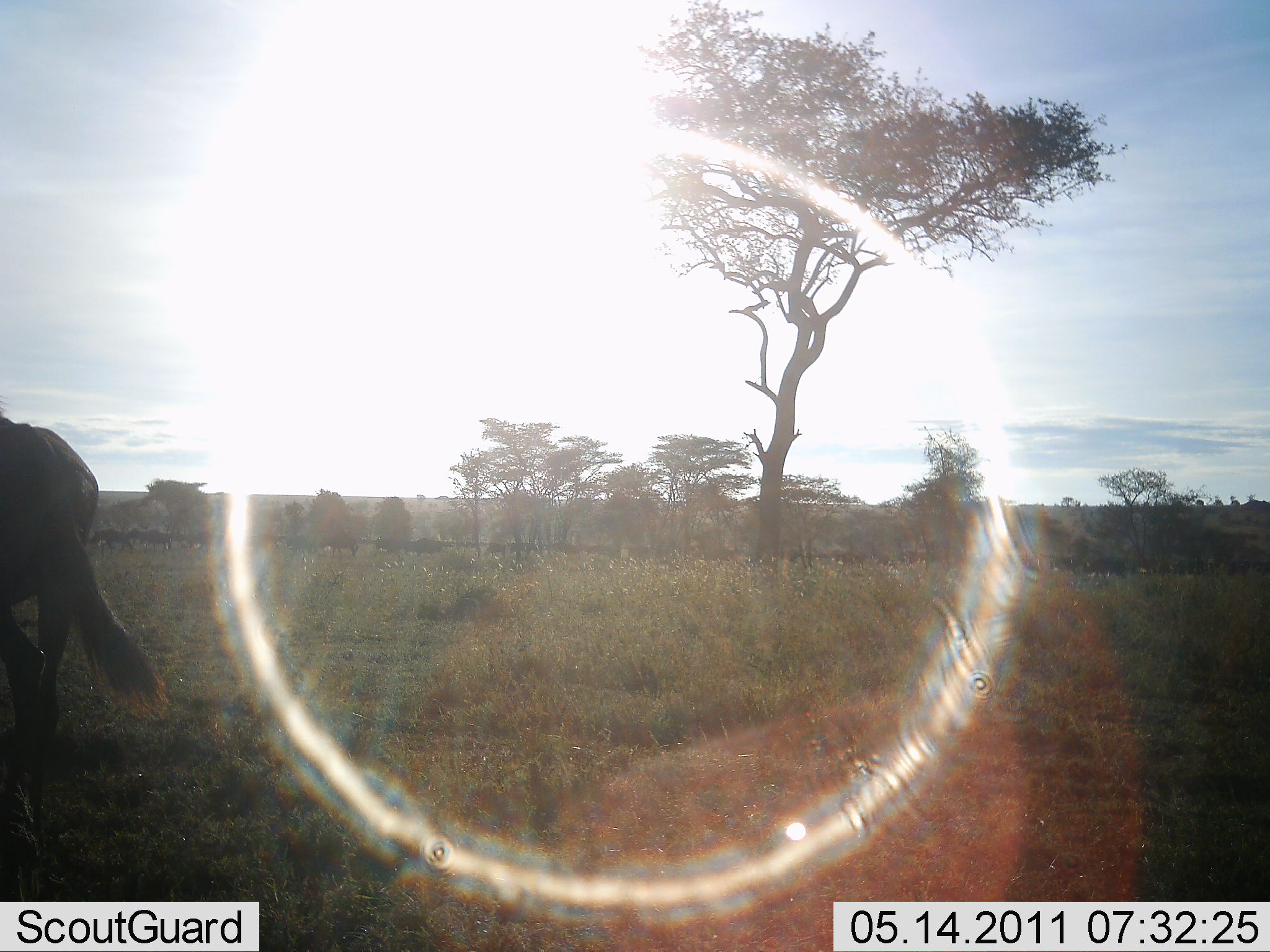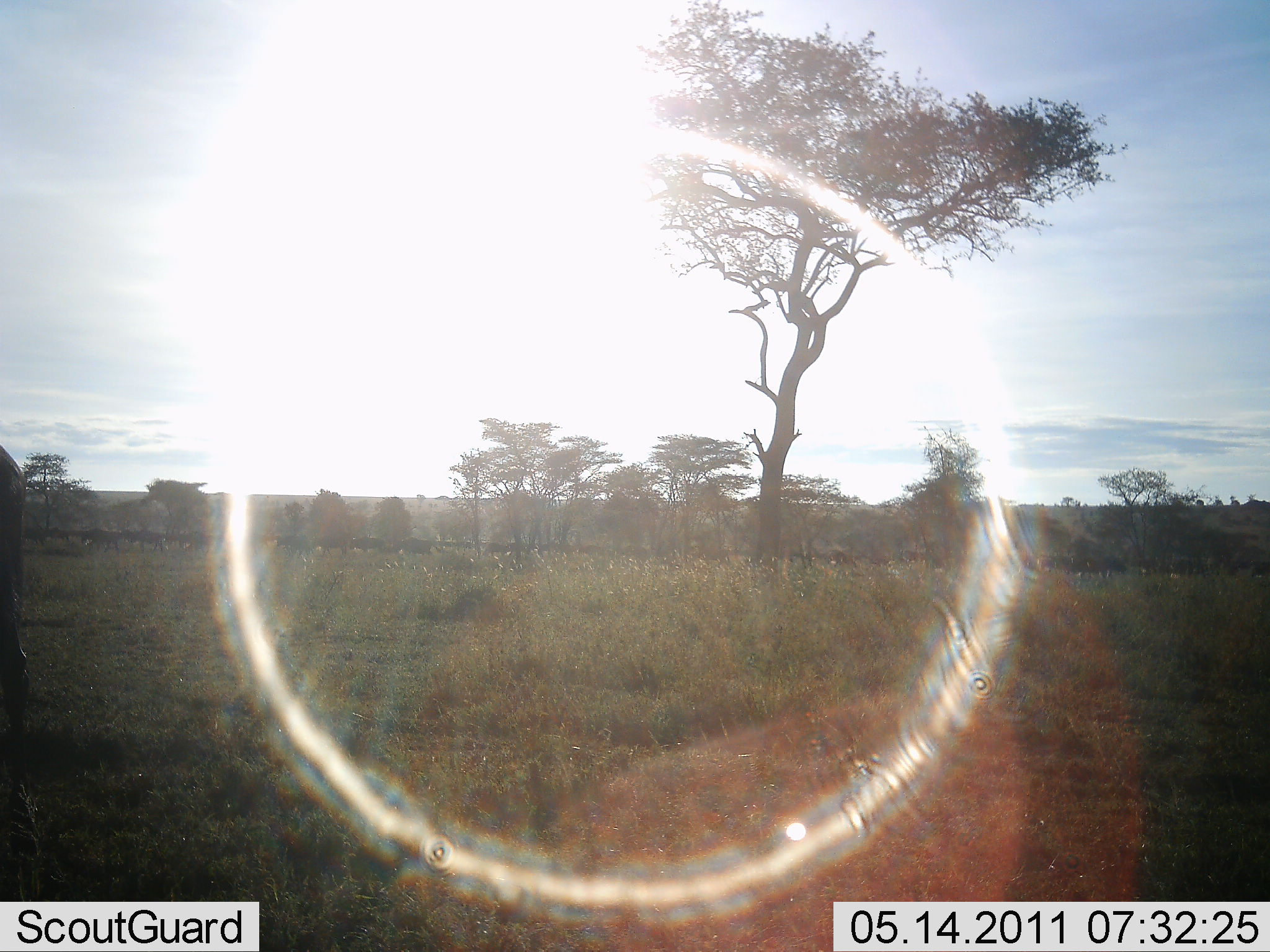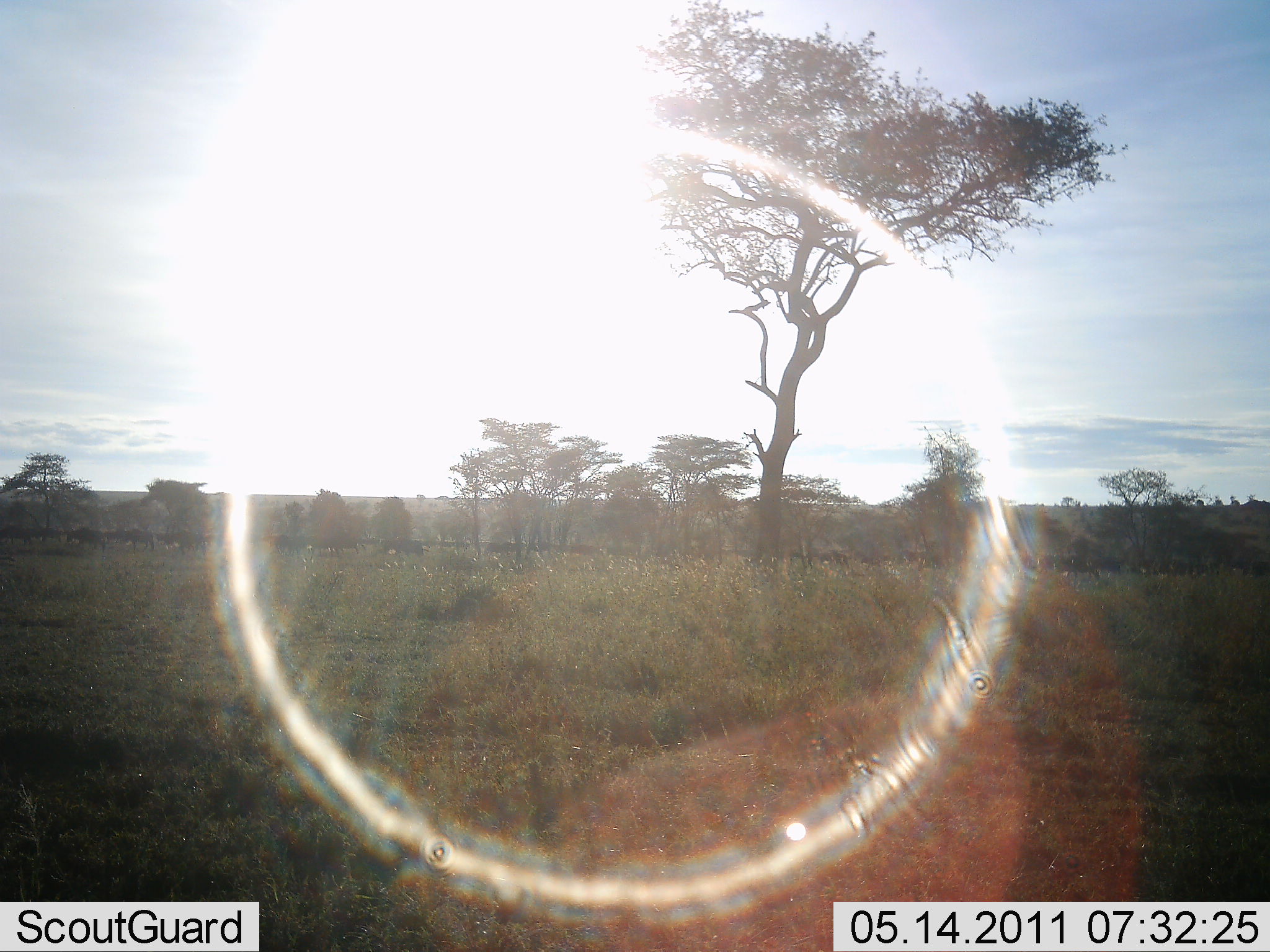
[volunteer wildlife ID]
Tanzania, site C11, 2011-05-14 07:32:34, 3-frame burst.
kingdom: Animalia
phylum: Chordata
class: Mammalia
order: Artiodactyla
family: Bovidae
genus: Connochaetes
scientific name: Connochaetes taurinus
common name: blue wildebeest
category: wildebeest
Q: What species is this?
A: Wildebeest (blue wildebeest) (Connochaetes taurinus).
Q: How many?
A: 11-50.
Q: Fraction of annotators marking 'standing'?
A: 10%.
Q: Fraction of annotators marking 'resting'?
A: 0%.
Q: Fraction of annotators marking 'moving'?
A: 100%.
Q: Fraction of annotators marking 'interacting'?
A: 0%.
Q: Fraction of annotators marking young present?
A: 0%.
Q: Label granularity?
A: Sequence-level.